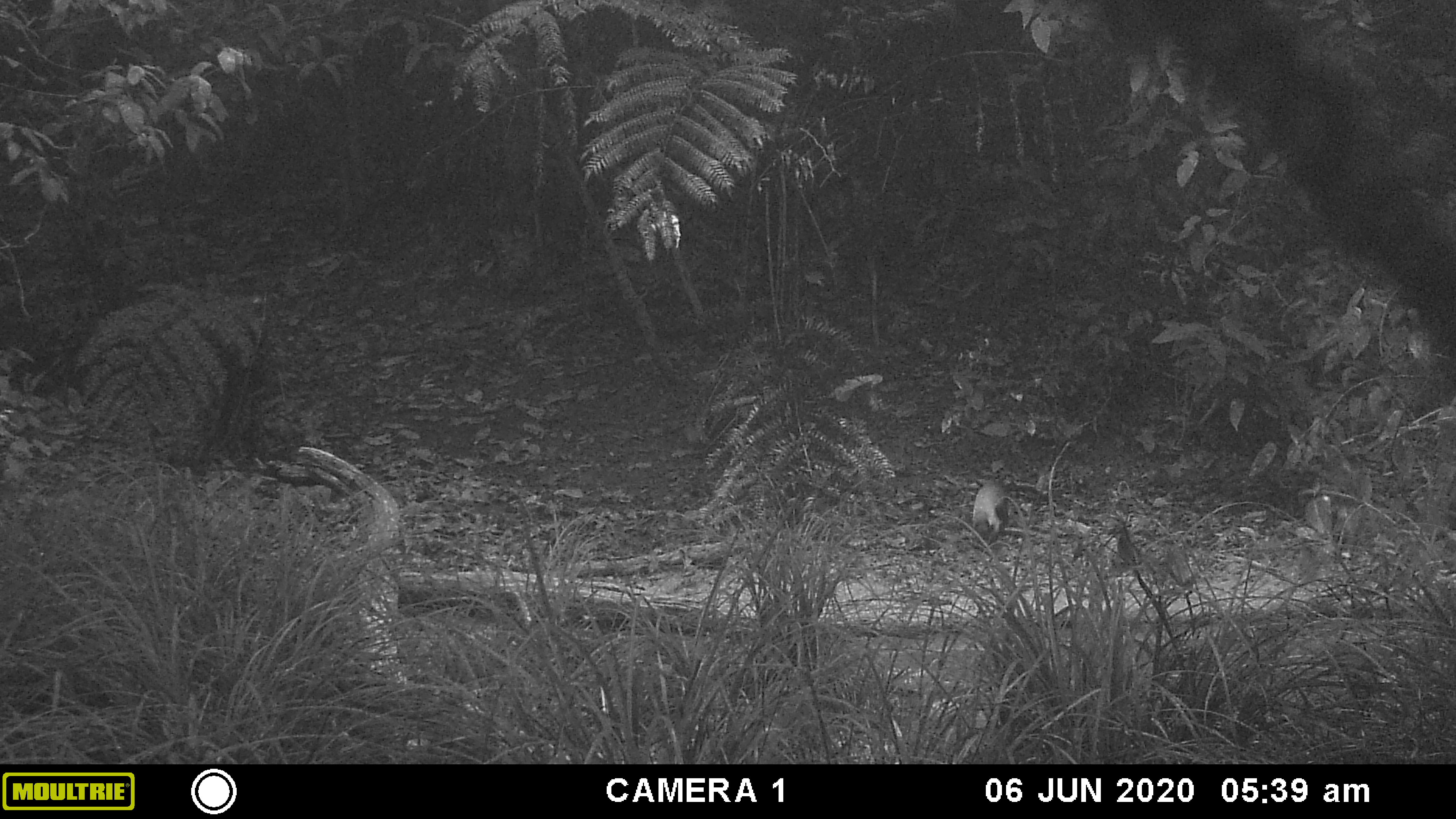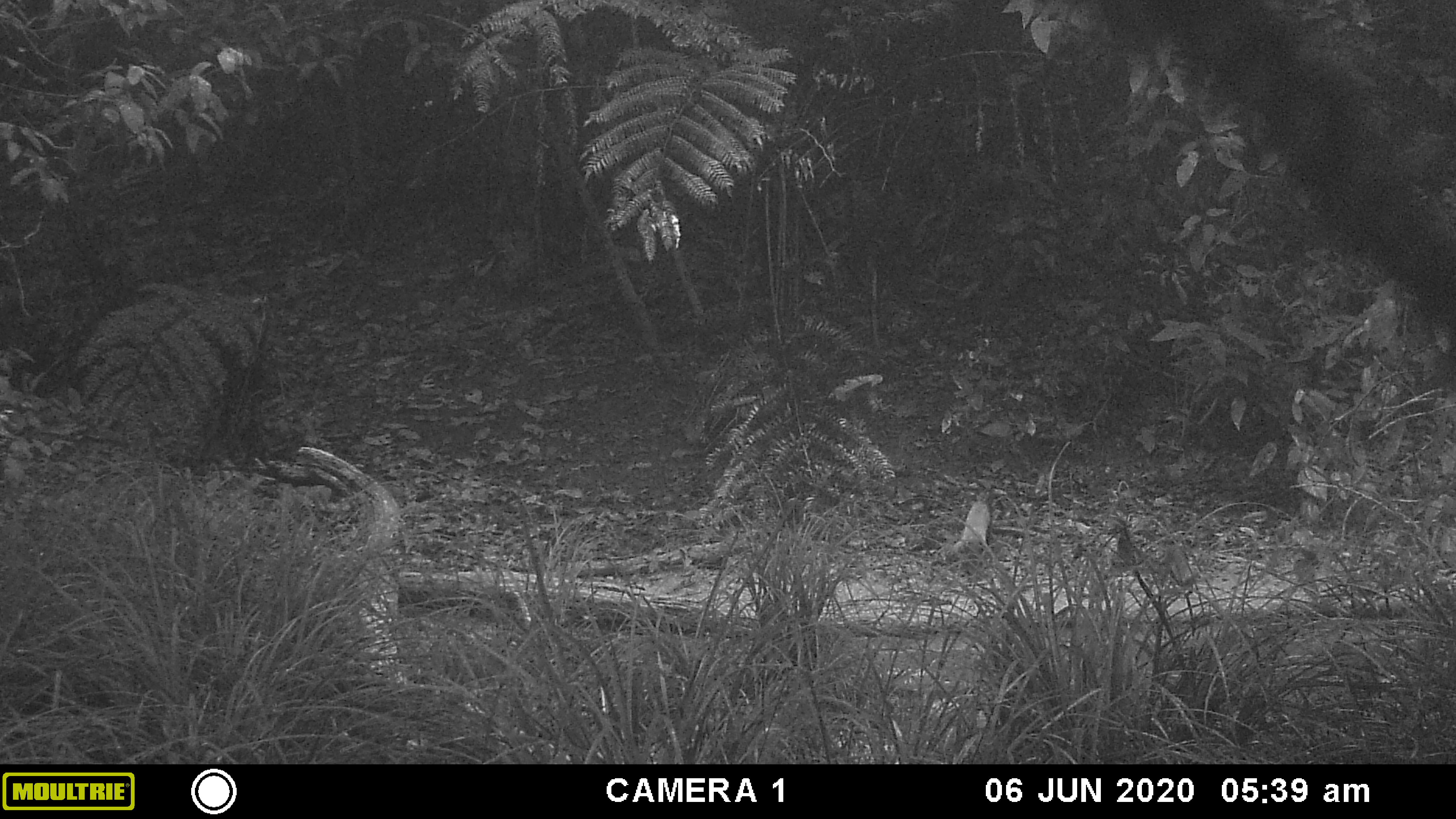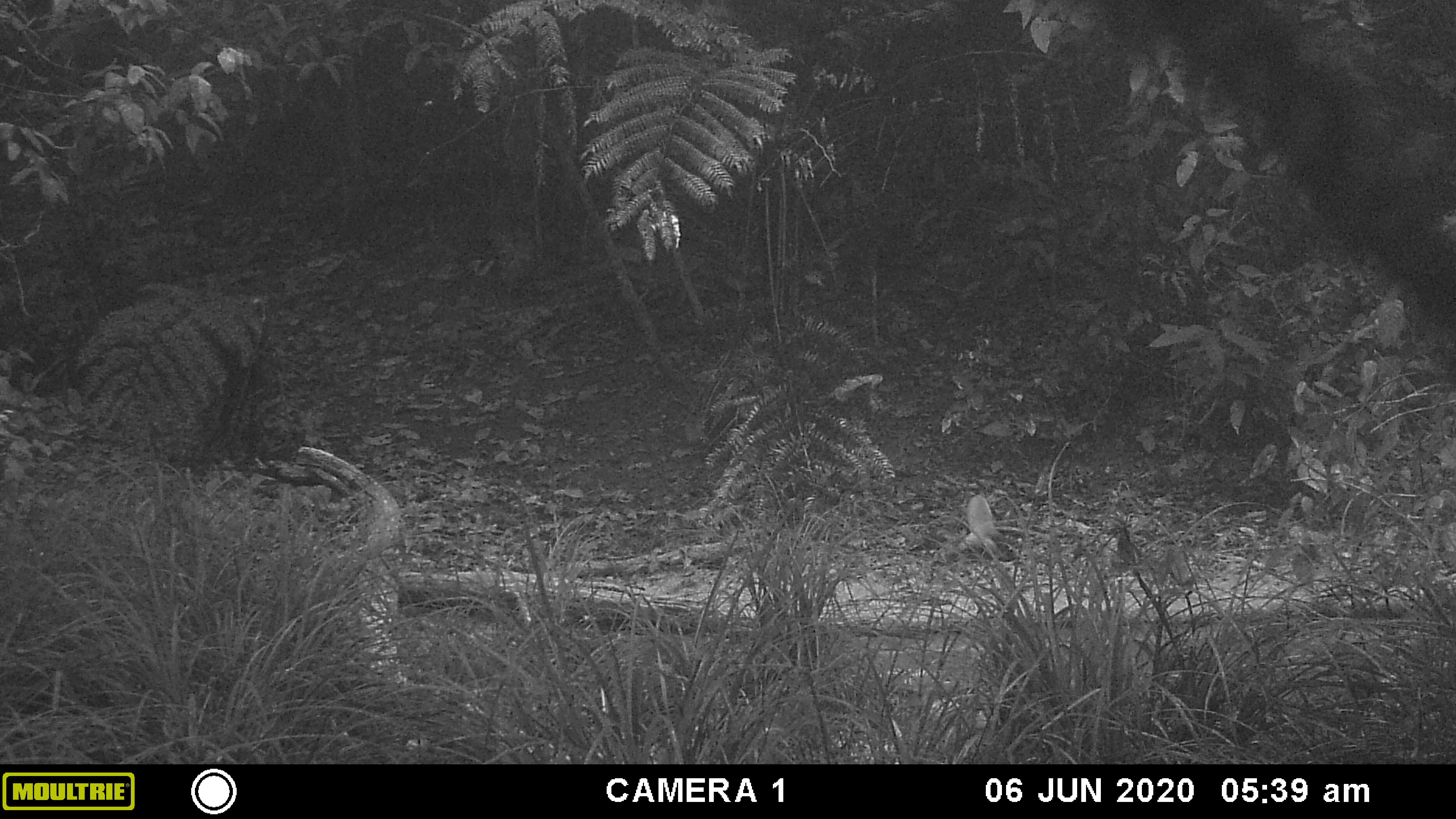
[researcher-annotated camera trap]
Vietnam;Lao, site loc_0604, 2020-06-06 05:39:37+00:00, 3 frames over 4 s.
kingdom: Animalia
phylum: Chordata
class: Mammalia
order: Carnivora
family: Mustelidae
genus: Martes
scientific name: Martes flavigula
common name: yellow-throated marten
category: yellow throated marten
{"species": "yellow throated marten (yellow-throated marten) (Martes flavigula)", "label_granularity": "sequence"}